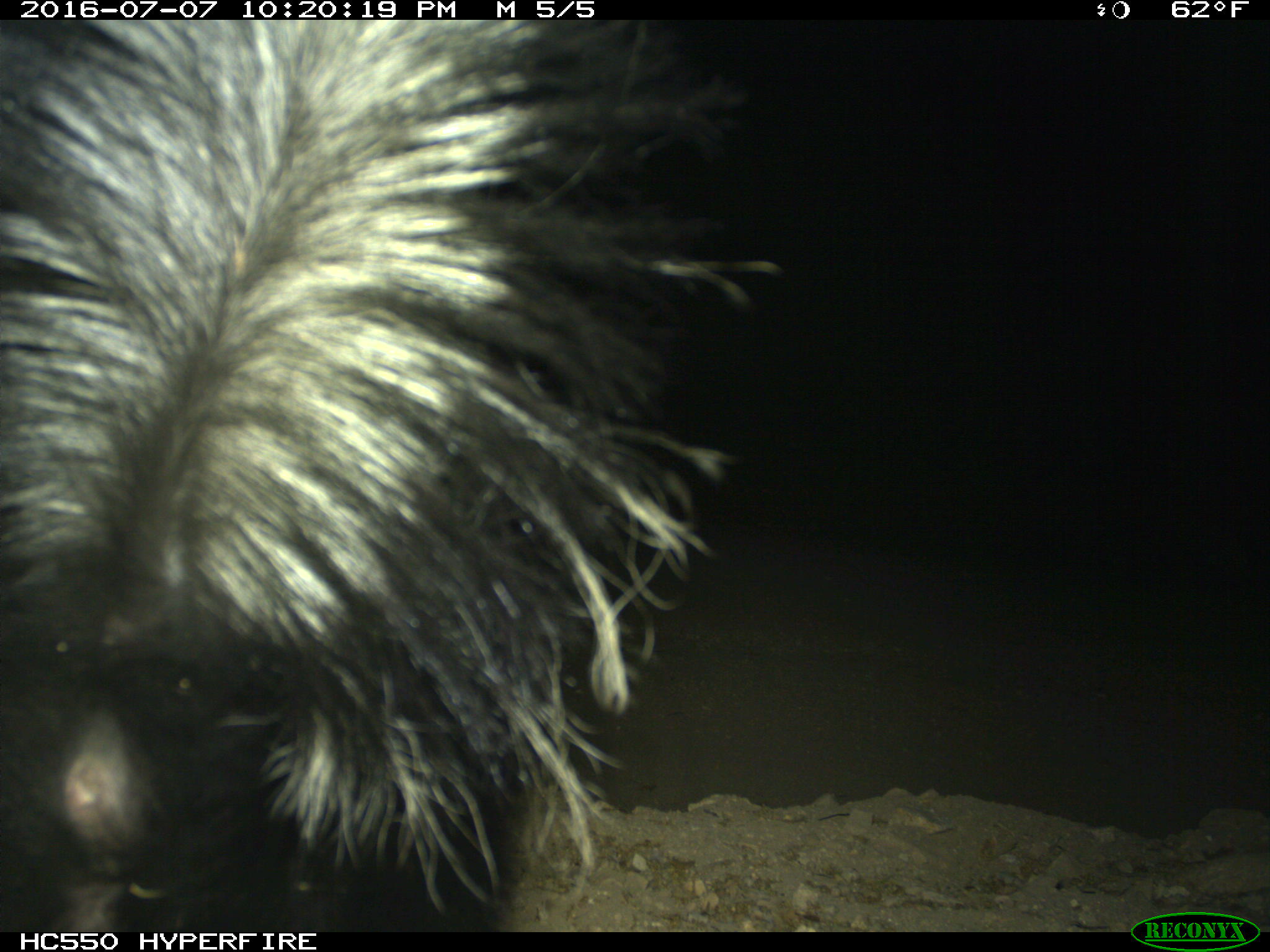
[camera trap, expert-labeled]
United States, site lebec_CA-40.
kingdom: Animalia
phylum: Chordata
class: Mammalia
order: Carnivora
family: Mephitidae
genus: Mephitis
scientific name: Mephitis mephitis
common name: striped skunk